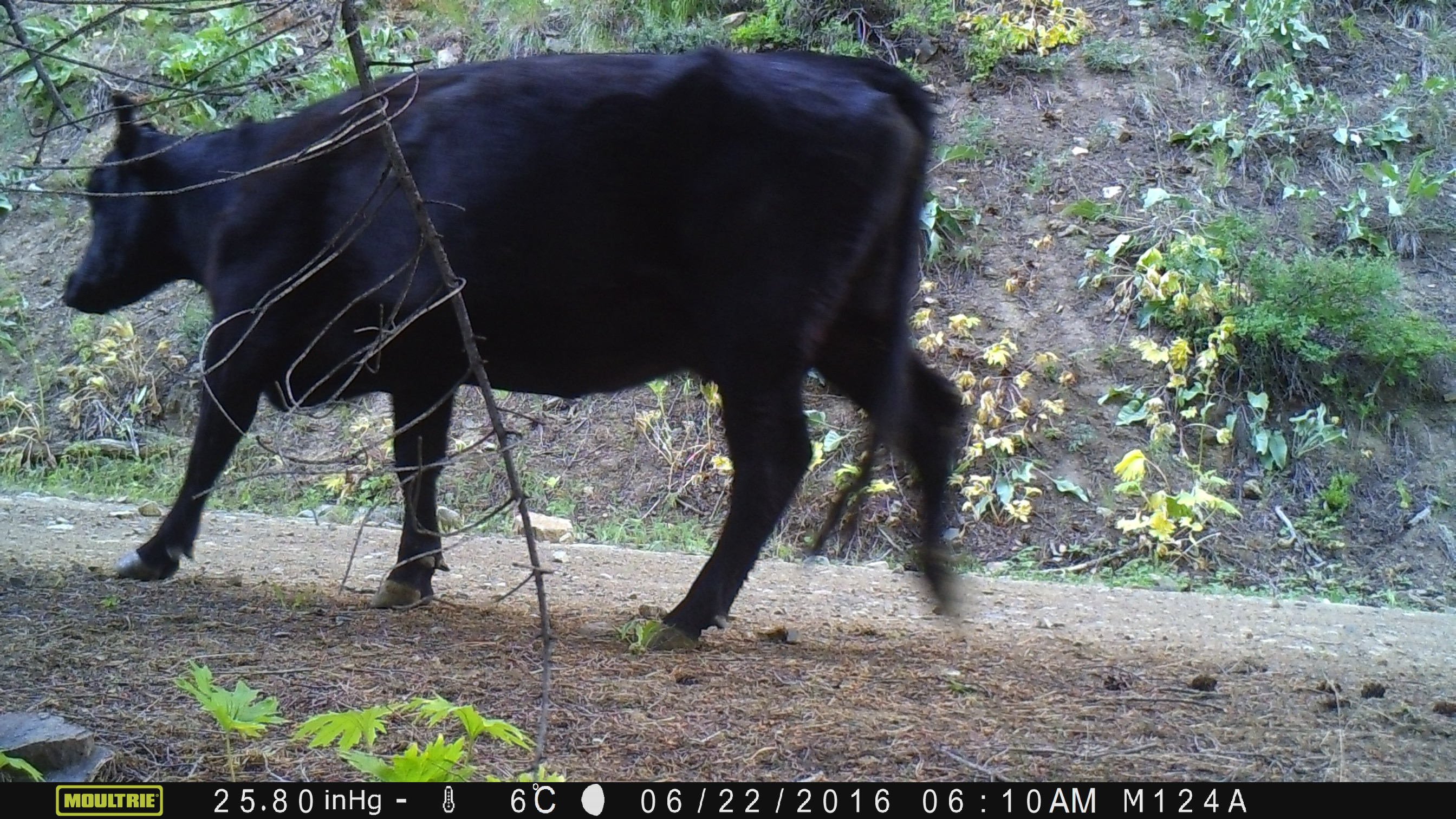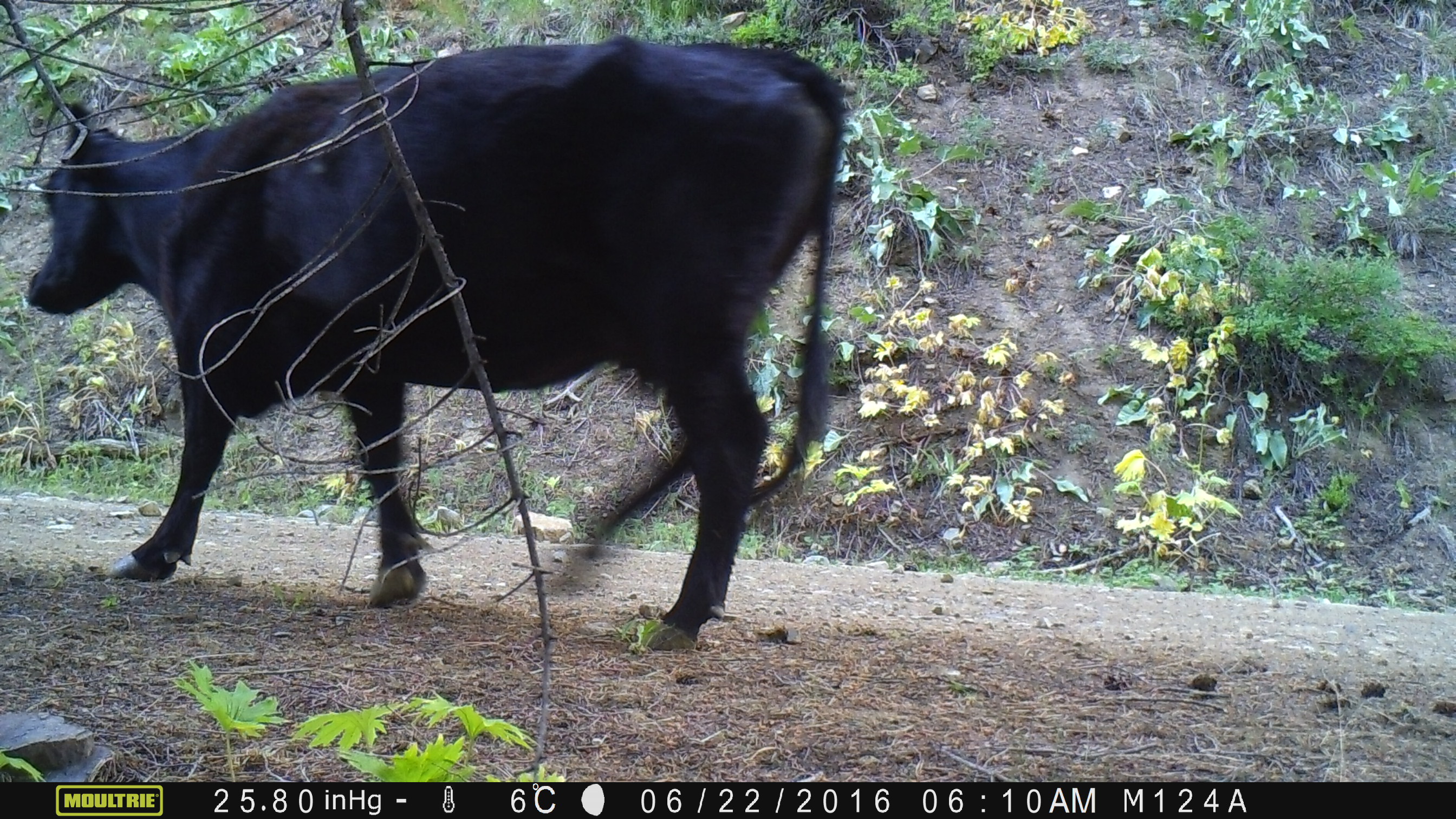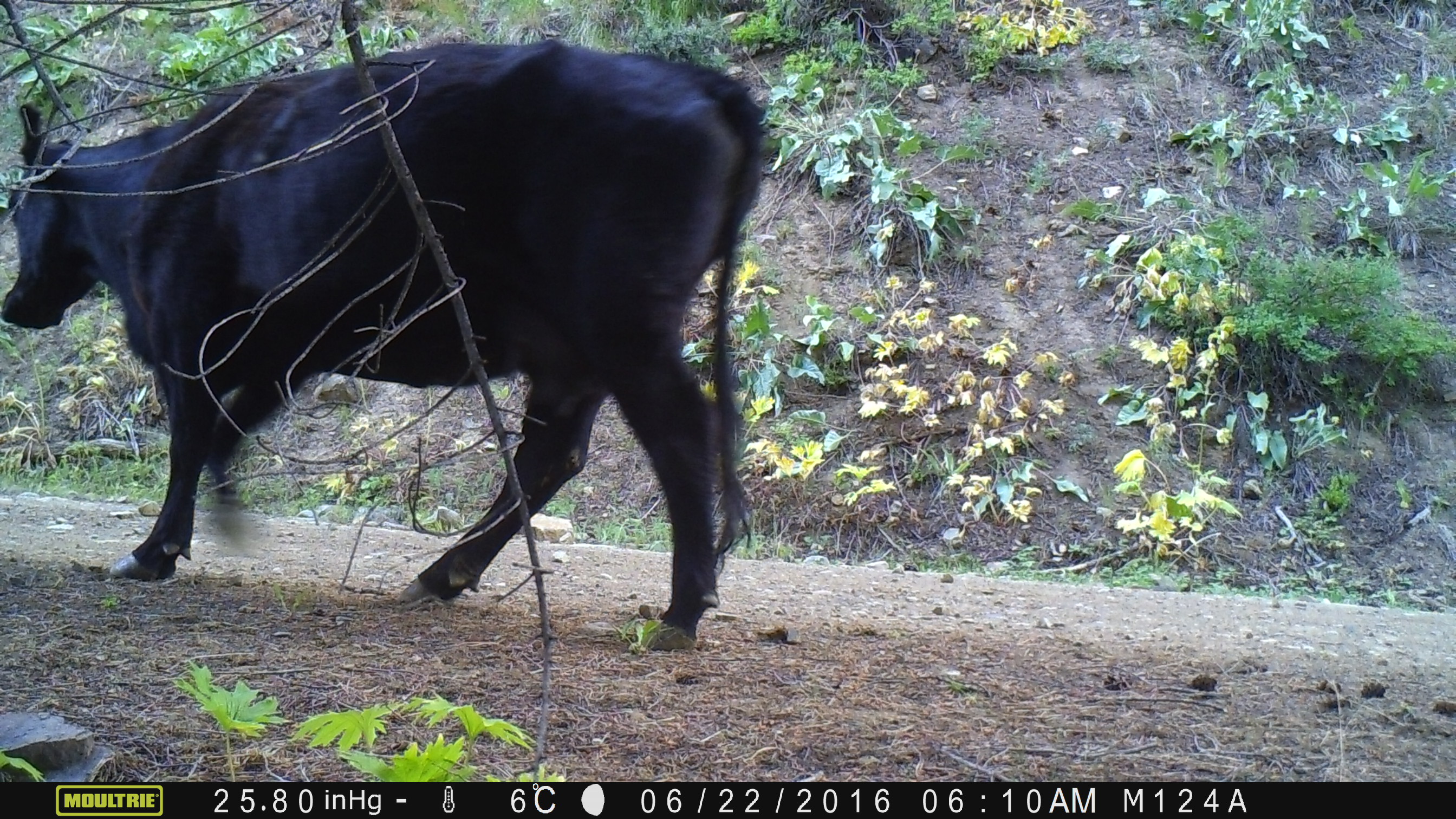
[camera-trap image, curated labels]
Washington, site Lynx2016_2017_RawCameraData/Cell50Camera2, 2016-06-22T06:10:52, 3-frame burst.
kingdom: Animalia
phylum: Chordata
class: Mammalia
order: Artiodactyla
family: Bovidae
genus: Bos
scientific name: Bos taurus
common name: domestic cattle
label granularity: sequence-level